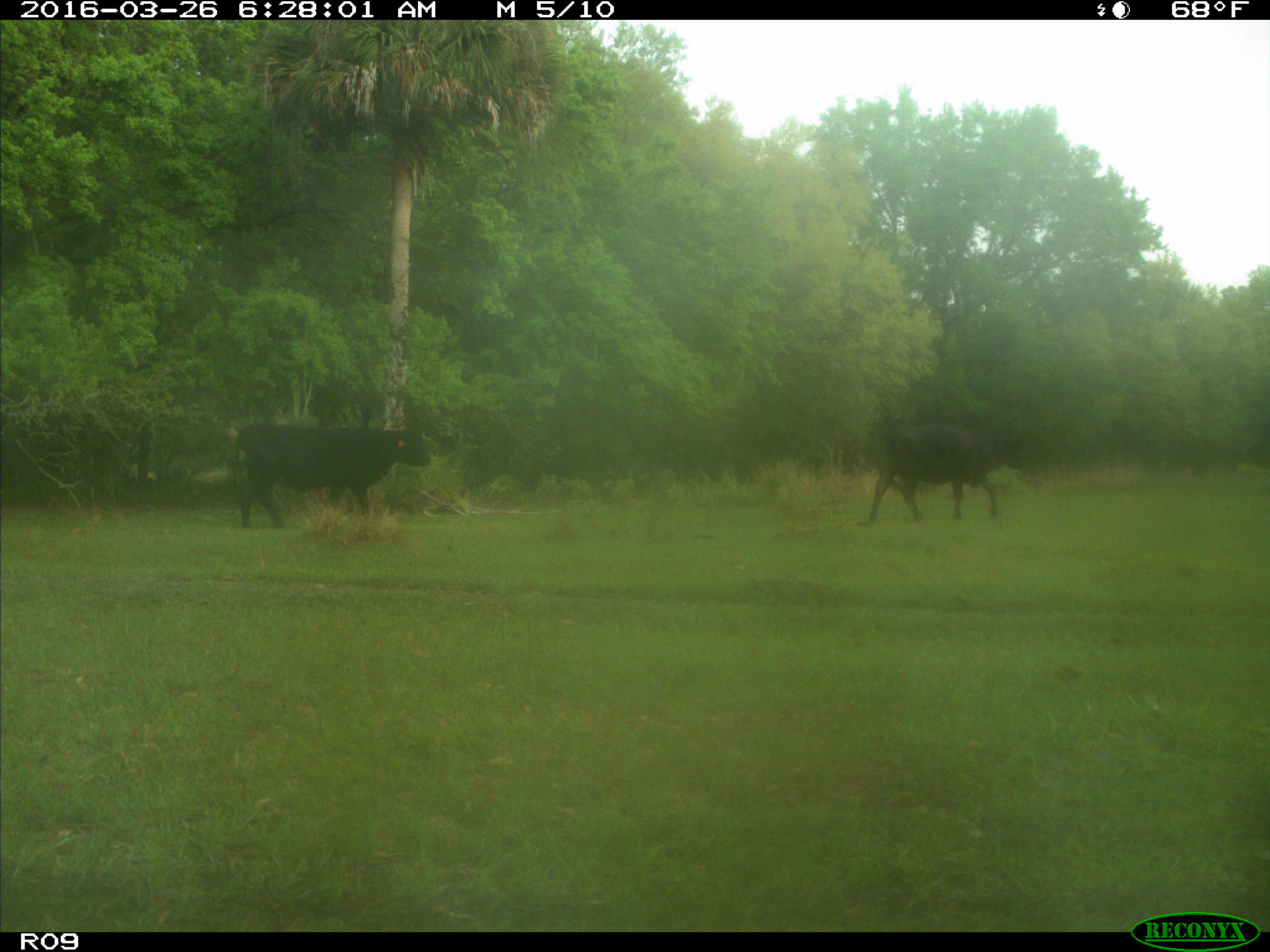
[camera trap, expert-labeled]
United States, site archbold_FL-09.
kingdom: Animalia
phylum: Chordata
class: Mammalia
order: Artiodactyla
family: Bovidae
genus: Bos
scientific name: Bos taurus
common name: domestic cow